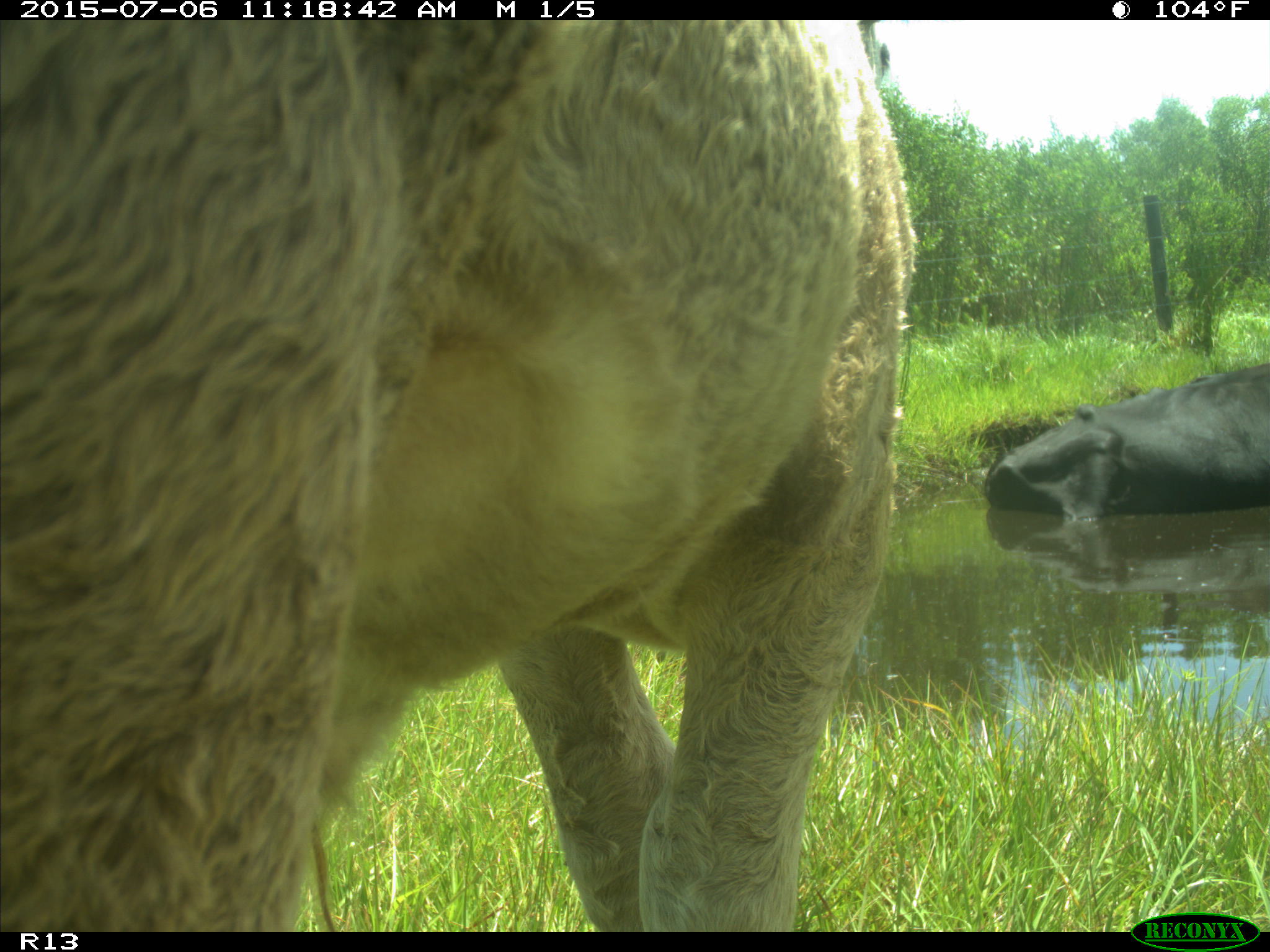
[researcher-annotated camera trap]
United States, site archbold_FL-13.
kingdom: Animalia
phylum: Chordata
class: Mammalia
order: Artiodactyla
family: Bovidae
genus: Bos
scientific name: Bos taurus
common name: domestic cow